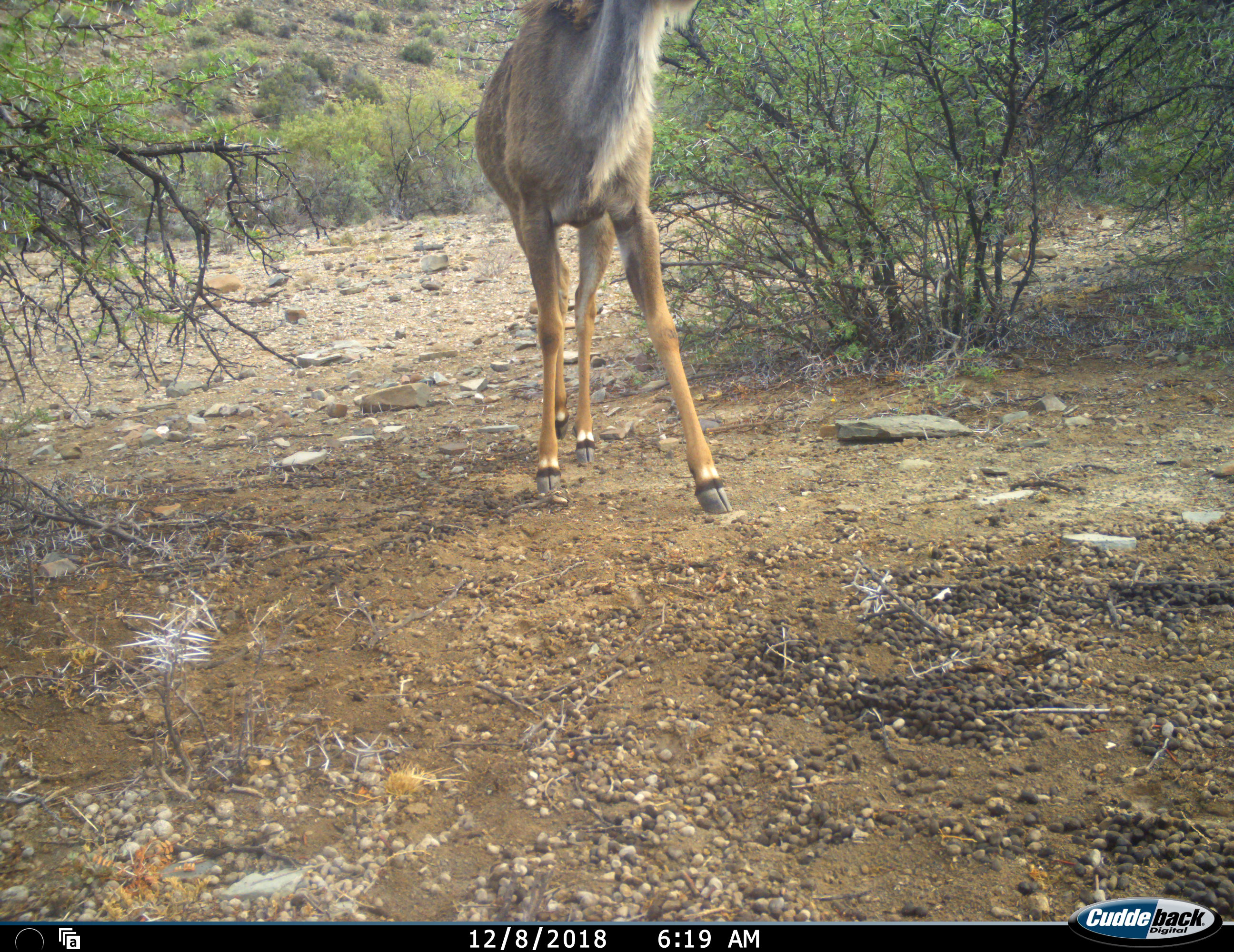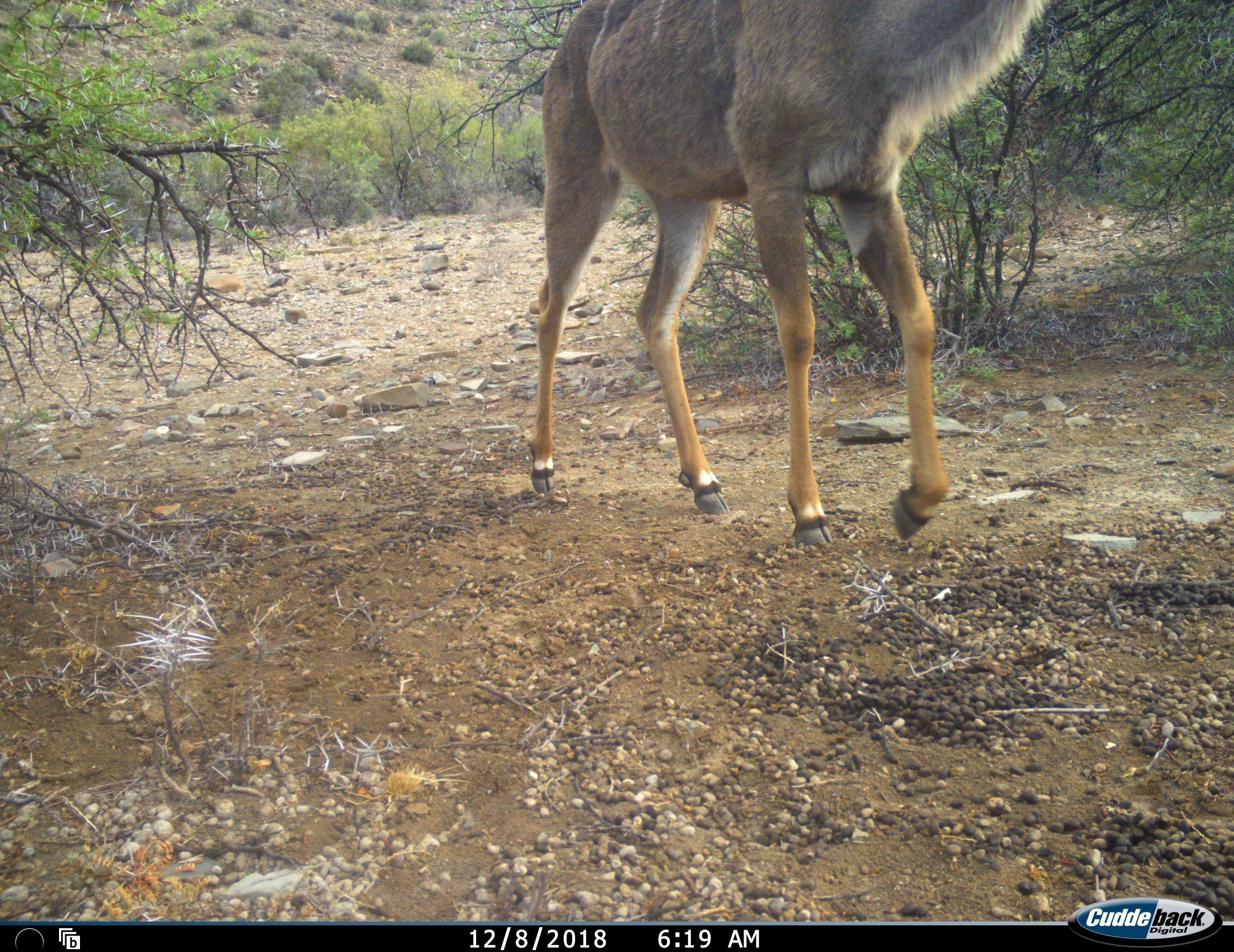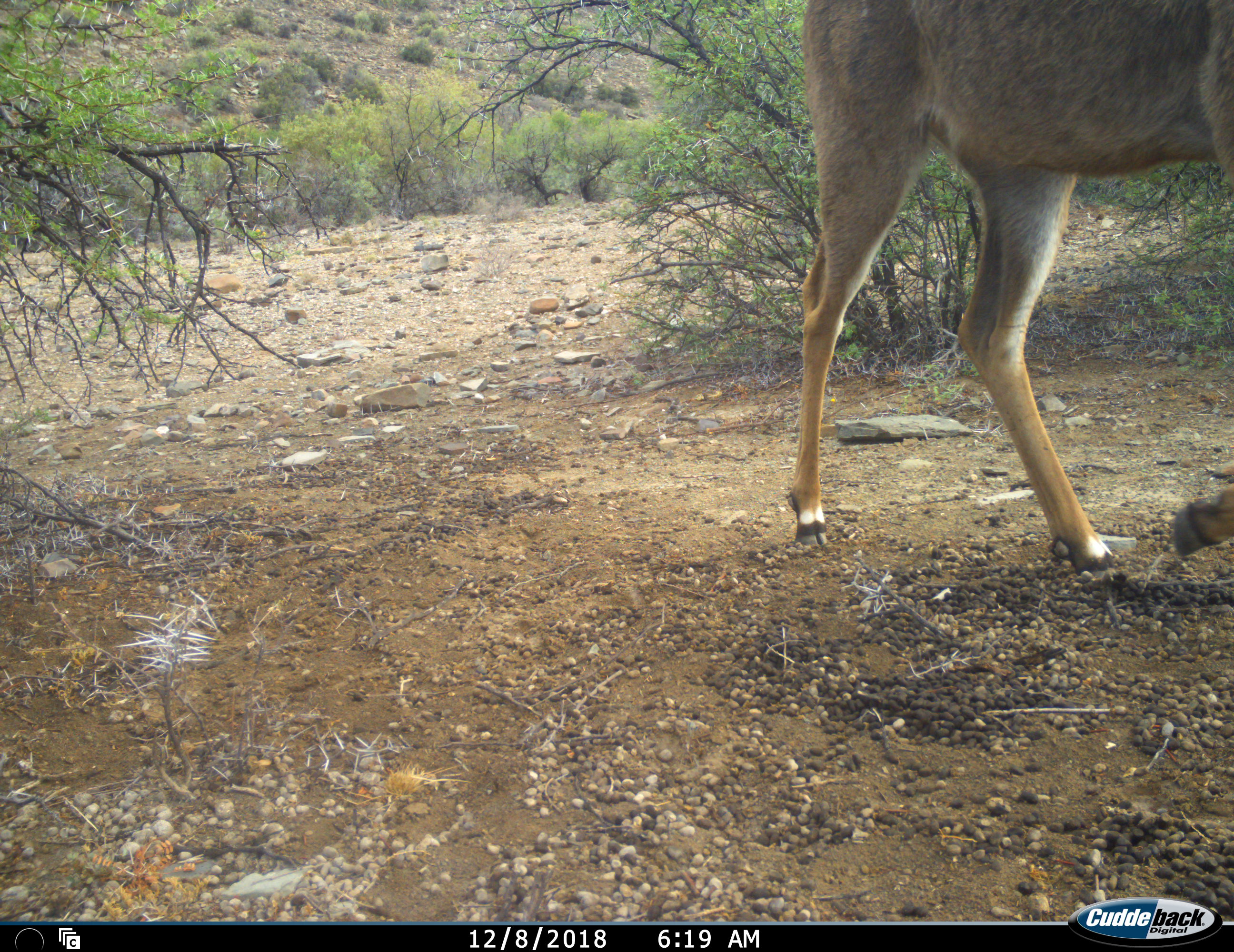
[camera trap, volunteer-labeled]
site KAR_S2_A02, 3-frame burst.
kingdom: Animalia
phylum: Chordata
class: Mammalia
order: Artiodactyla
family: Bovidae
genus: Tragelaphus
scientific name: Tragelaphus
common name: kudu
Kudu (Tragelaphus), count 1. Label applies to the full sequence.